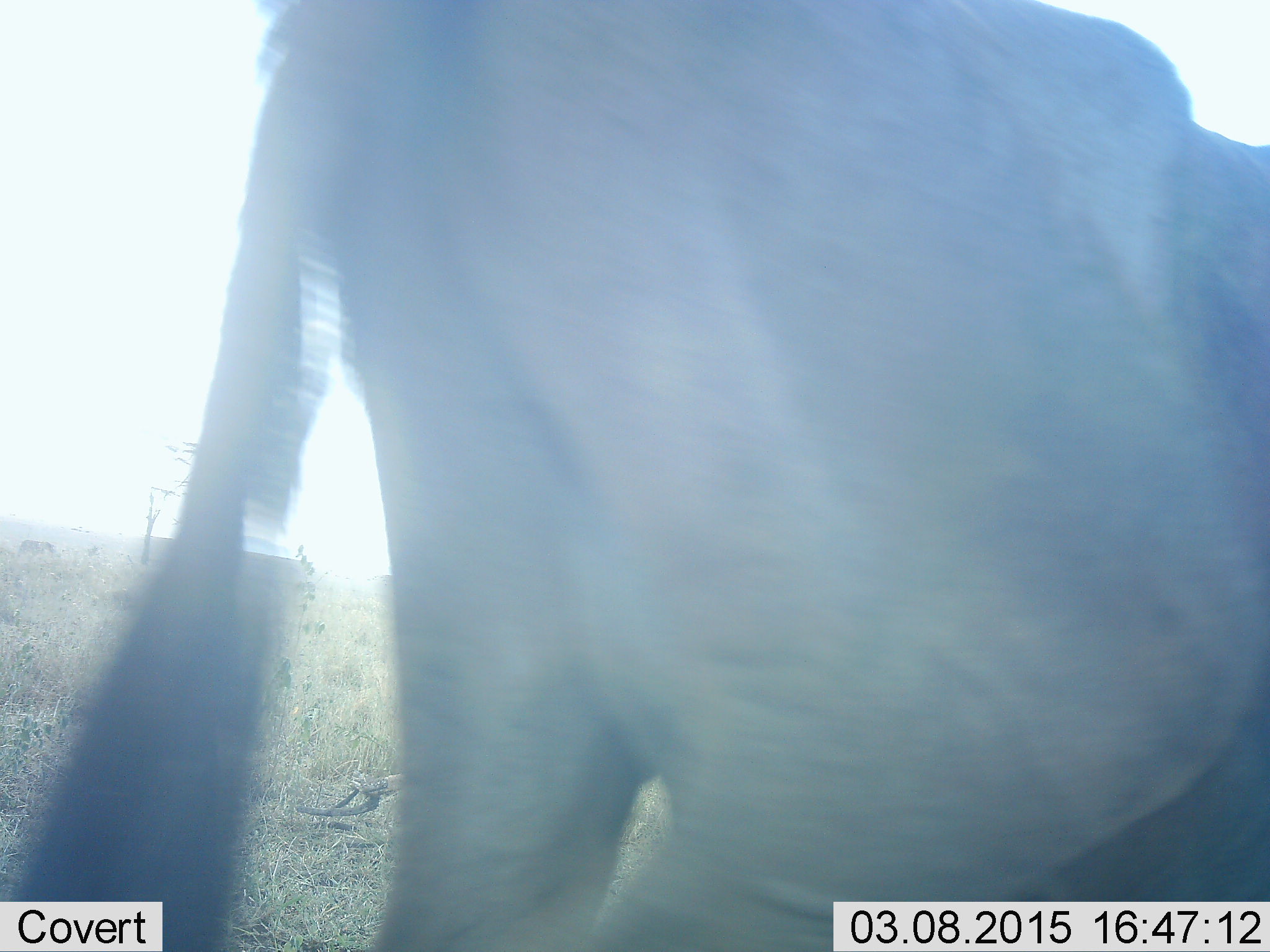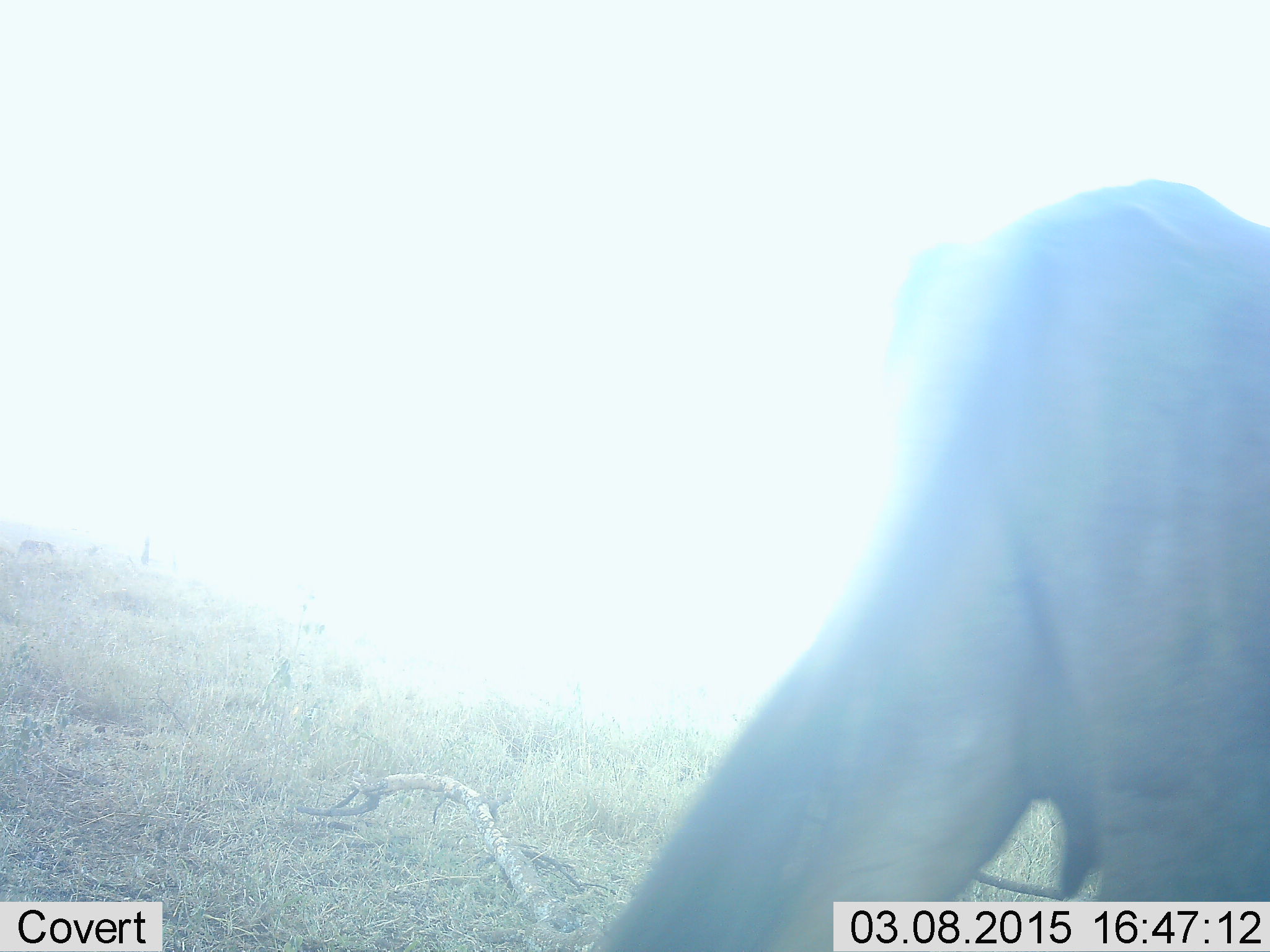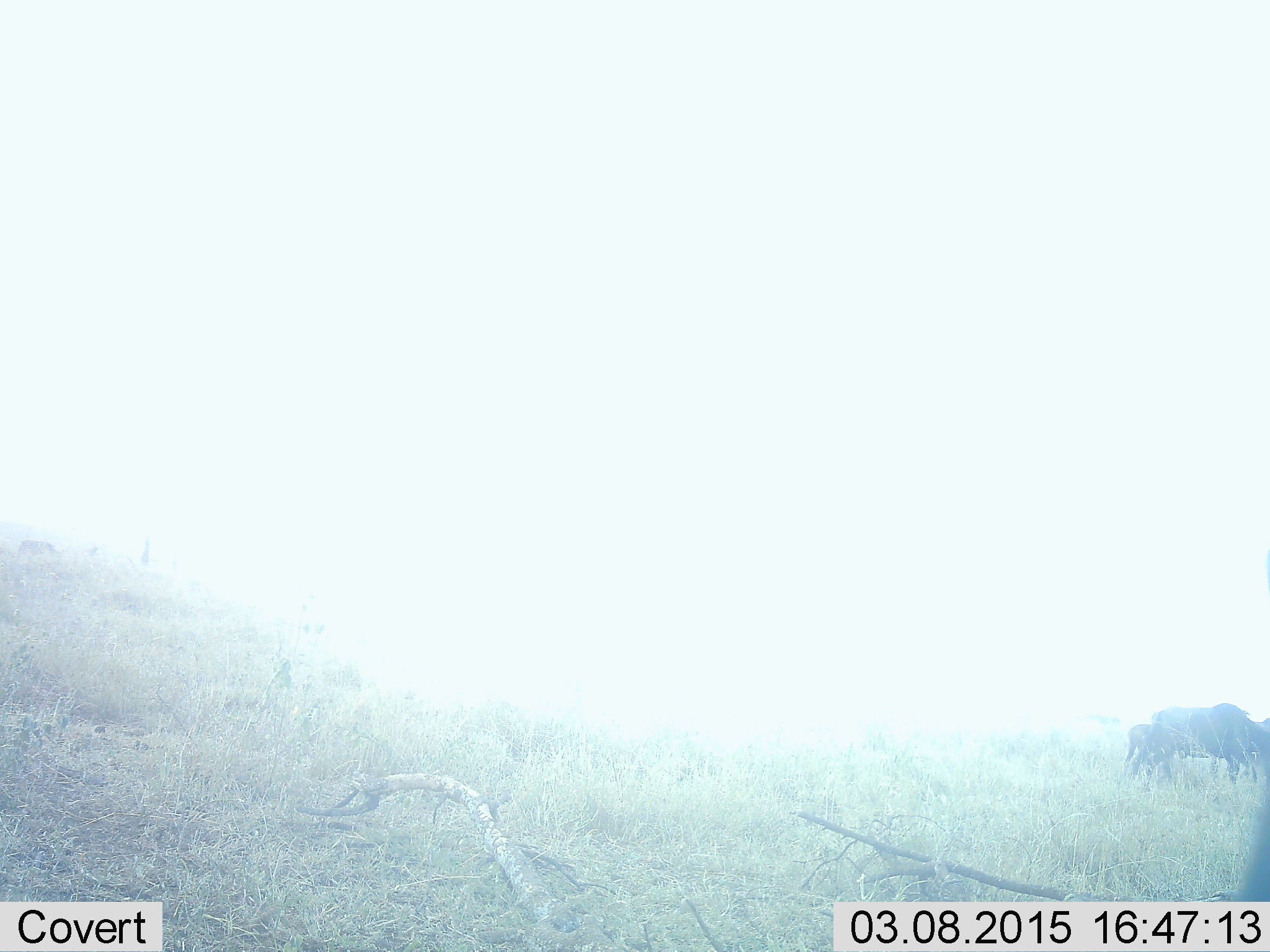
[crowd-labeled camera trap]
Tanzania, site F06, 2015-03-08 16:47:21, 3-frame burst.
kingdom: Animalia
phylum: Chordata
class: Mammalia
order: Artiodactyla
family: Bovidae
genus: Connochaetes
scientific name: Connochaetes taurinus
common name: blue wildebeest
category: wildebeest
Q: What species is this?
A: Wildebeest (blue wildebeest) (Connochaetes taurinus).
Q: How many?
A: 3.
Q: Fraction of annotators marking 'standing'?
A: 55%.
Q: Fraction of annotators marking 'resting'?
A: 0%.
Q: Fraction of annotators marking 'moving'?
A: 73%.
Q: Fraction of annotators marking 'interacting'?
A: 0%.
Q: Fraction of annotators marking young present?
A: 18%.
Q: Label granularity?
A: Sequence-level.